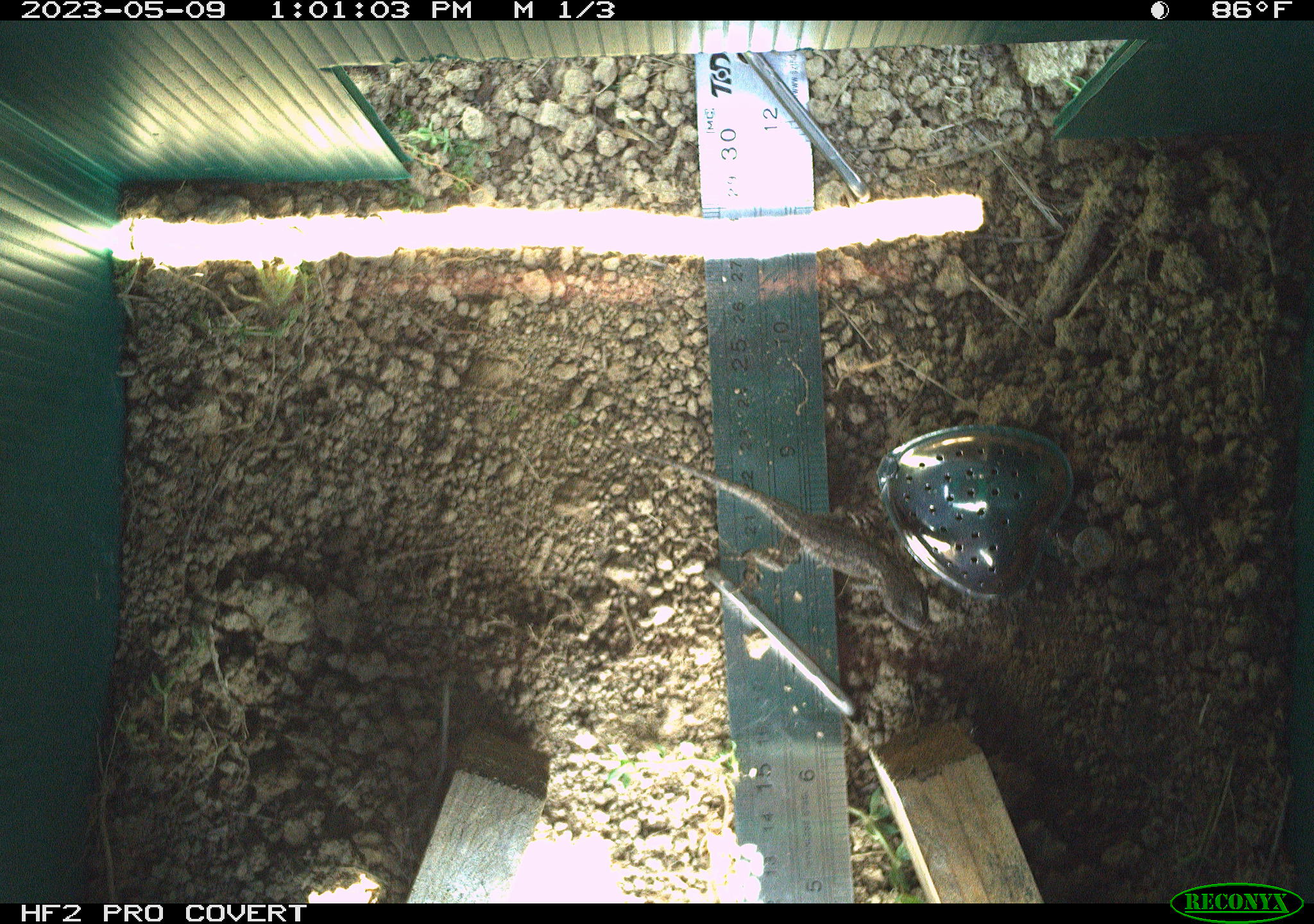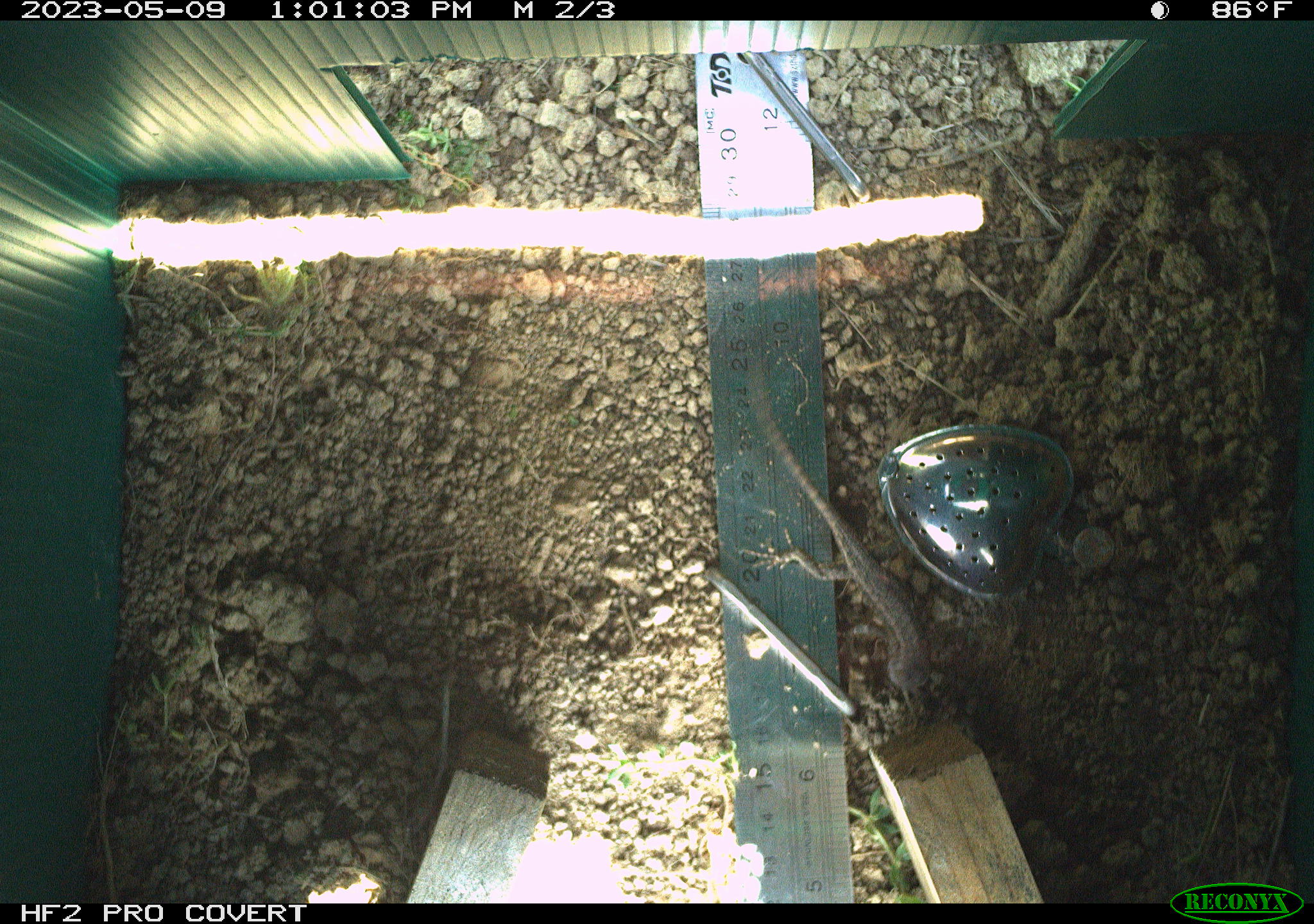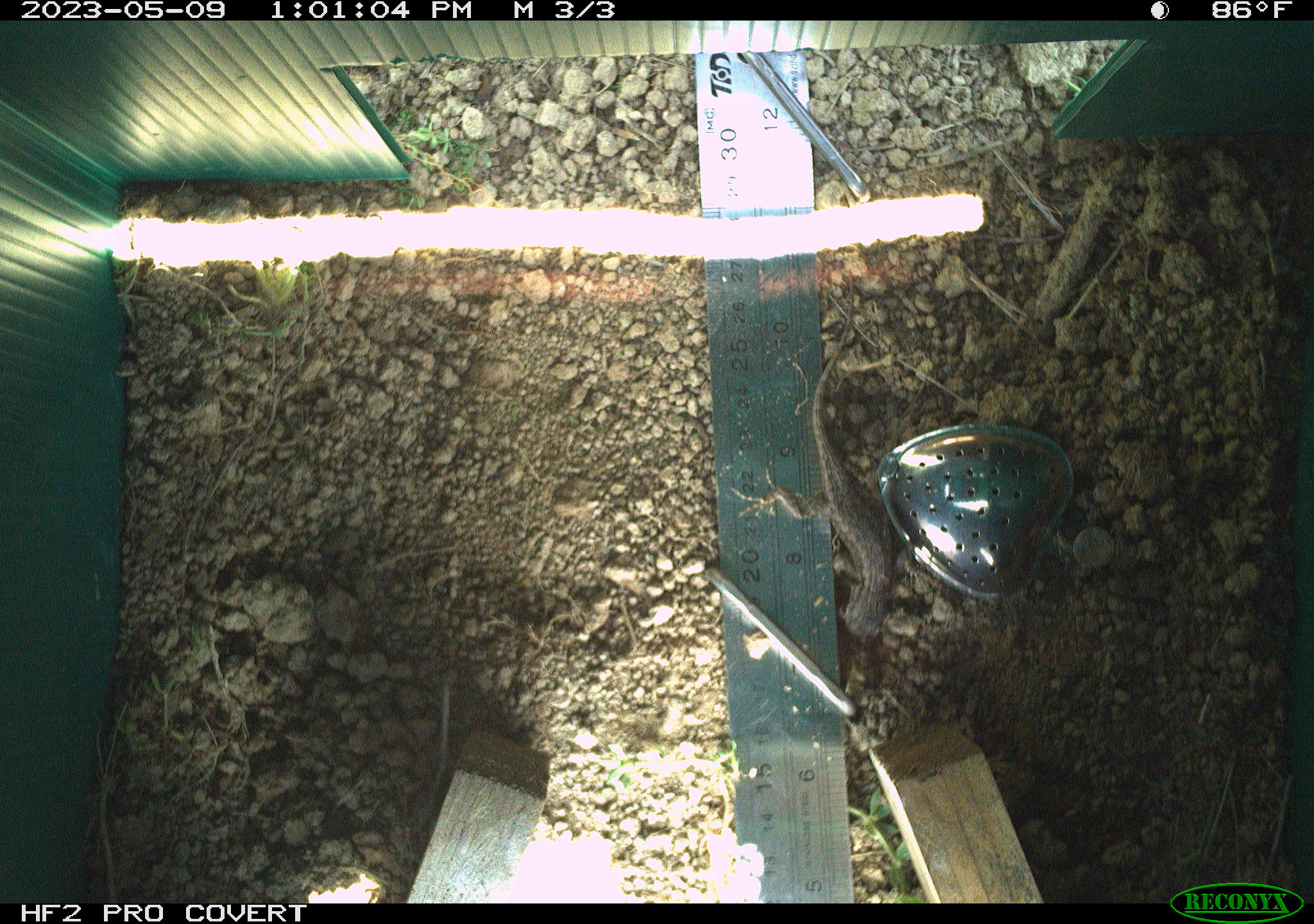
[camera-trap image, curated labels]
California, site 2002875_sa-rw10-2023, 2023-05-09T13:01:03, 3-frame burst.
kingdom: Animalia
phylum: Chordata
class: Reptilia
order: Squamata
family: Phrynosomatidae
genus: Sceloporus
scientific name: Sceloporus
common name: spiny lizards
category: sceloporus species